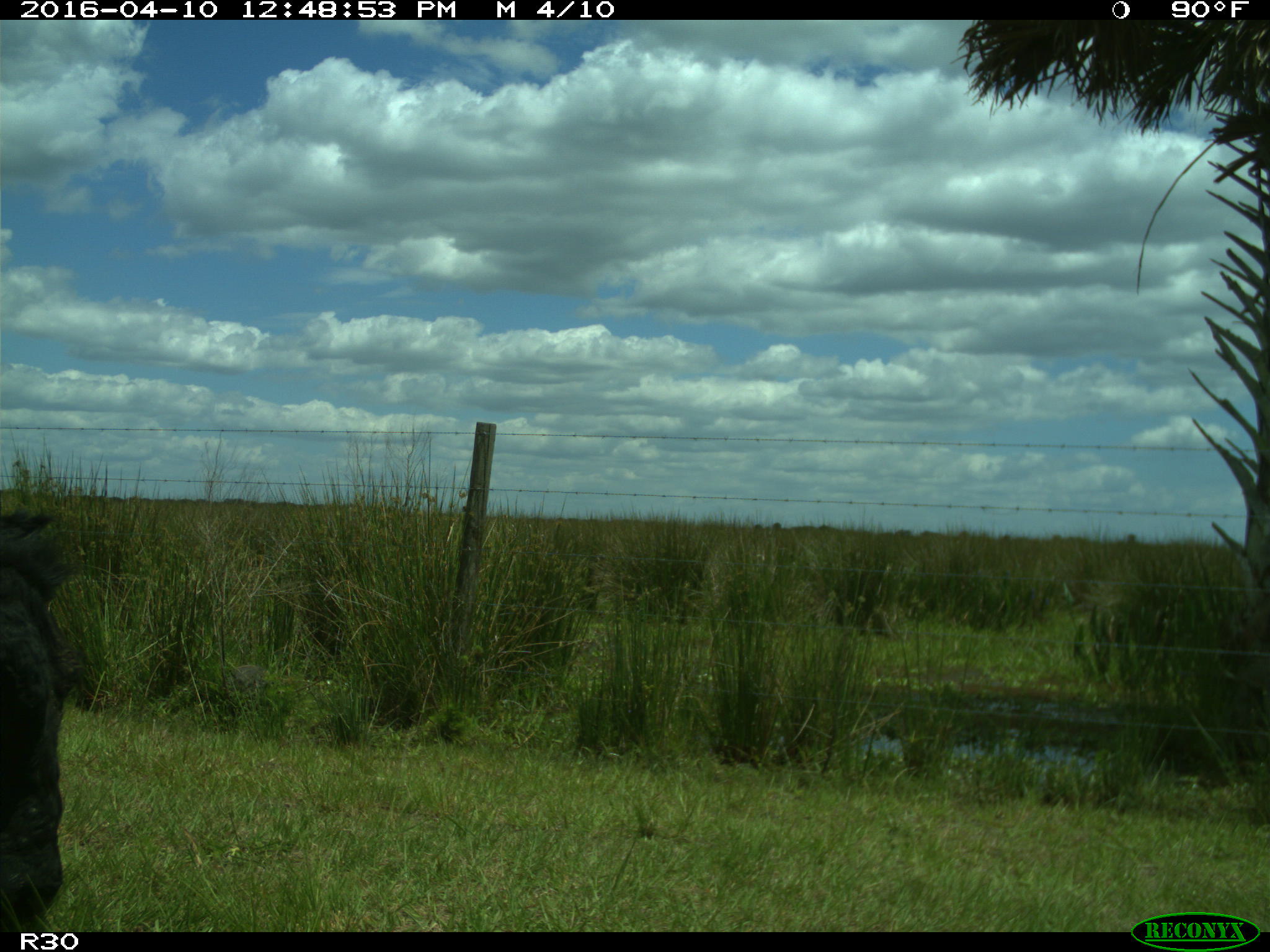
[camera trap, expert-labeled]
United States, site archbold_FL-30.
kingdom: Animalia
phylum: Chordata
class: Mammalia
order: Artiodactyla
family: Bovidae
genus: Bos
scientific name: Bos taurus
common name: domestic cow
Bos taurus (domestic cow).